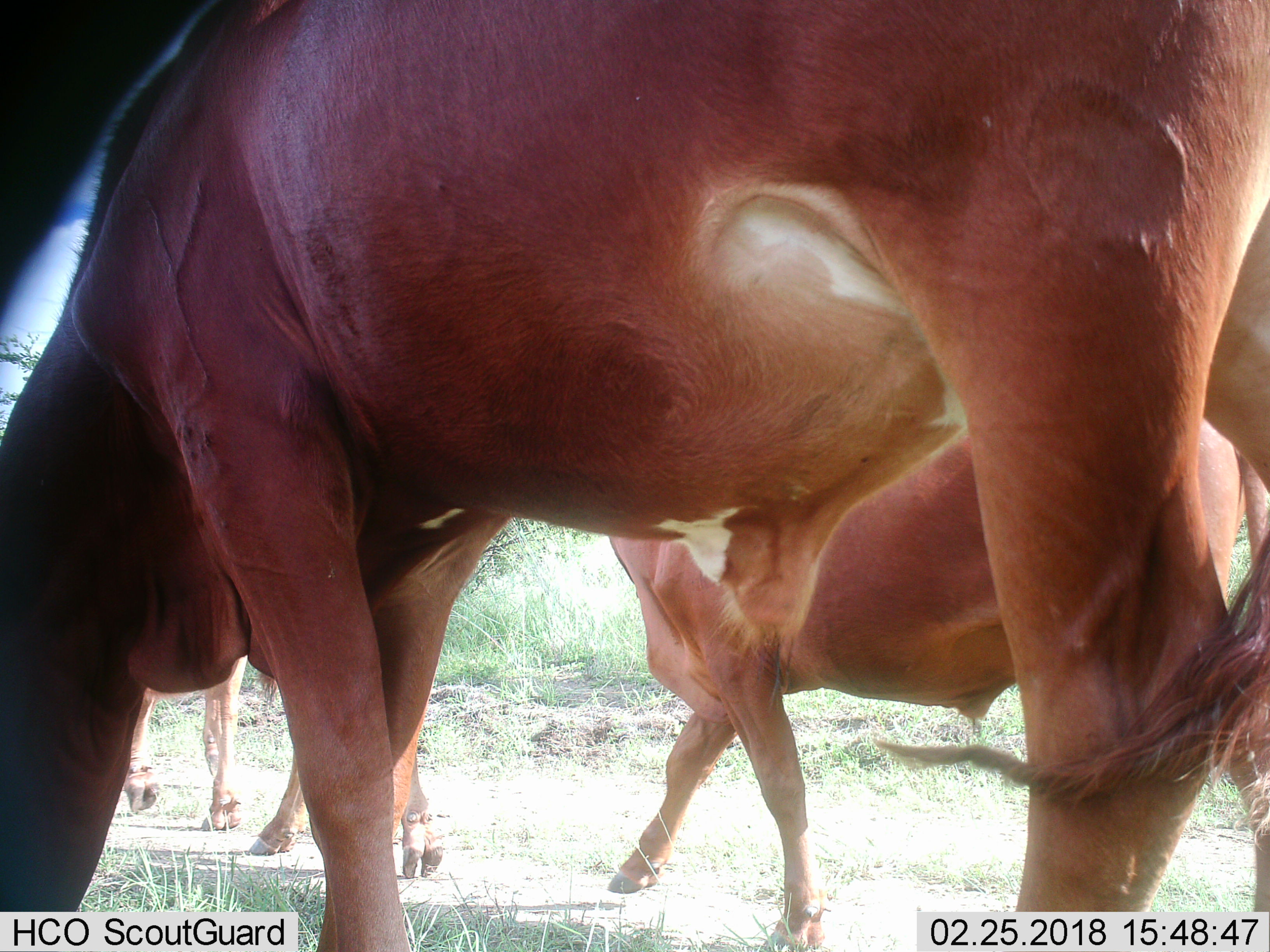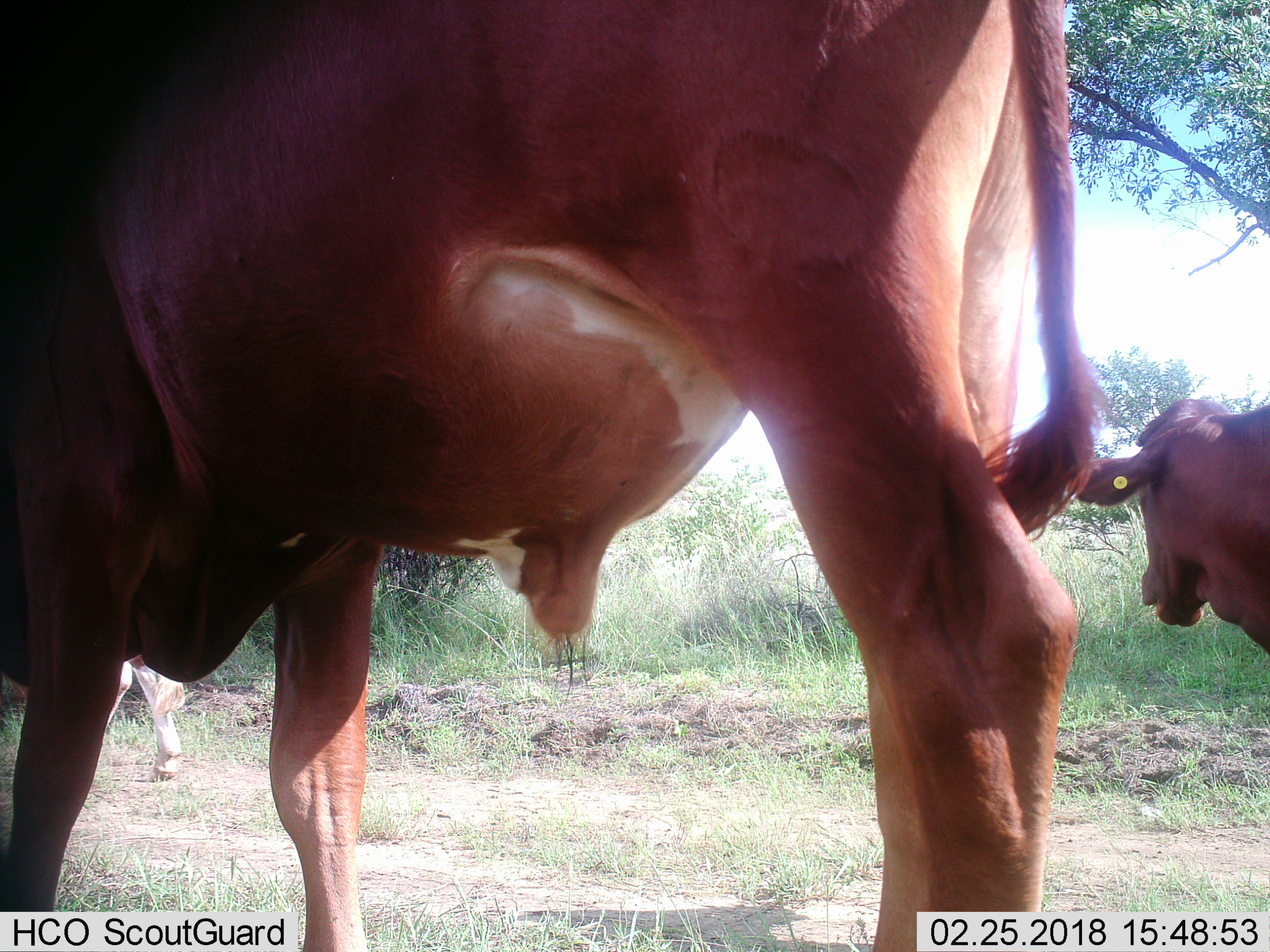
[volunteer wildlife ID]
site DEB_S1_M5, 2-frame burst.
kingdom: Animalia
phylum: Chordata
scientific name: Vertebrata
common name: domestic animal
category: domesticanimal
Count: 4.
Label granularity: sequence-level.